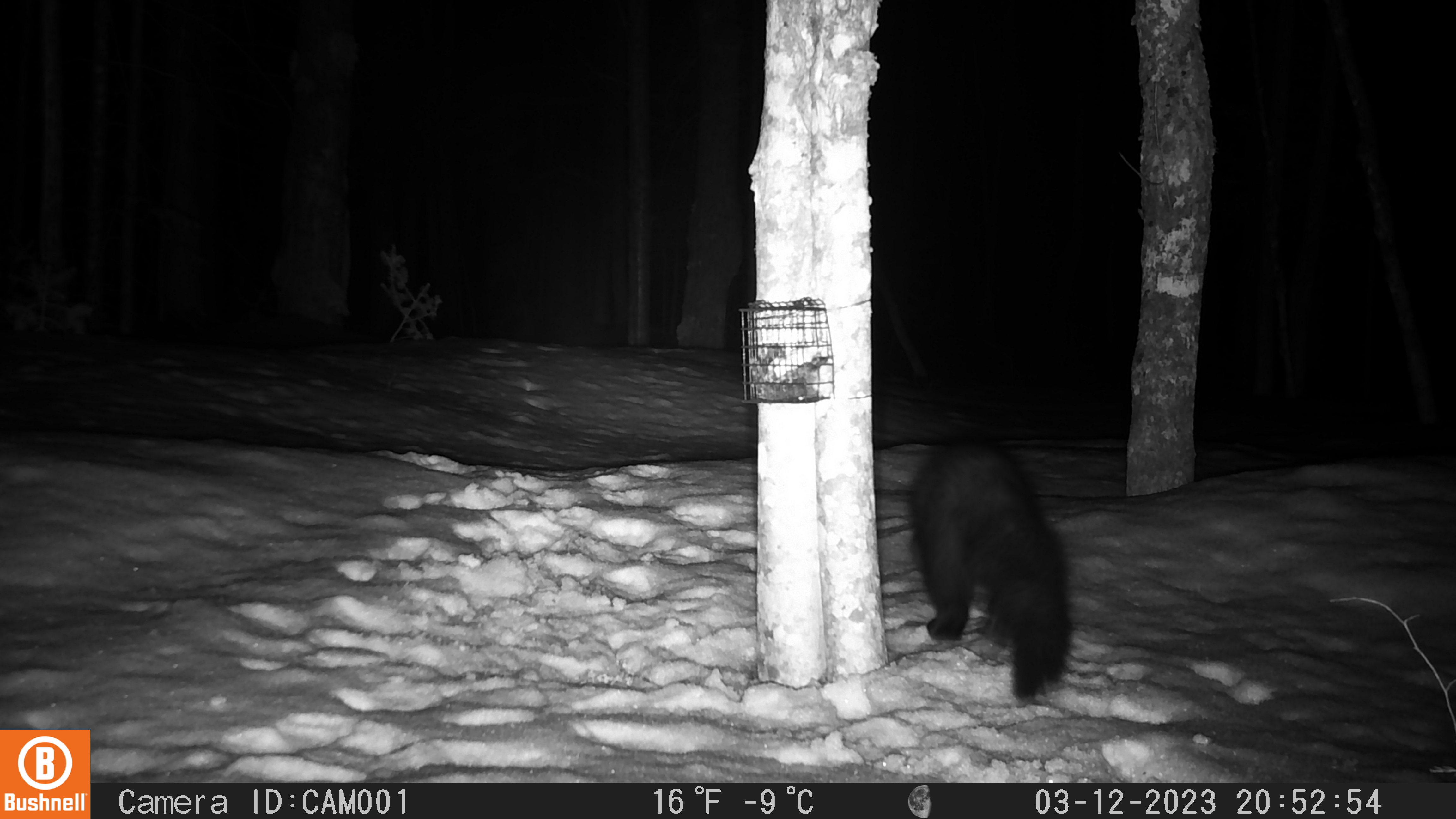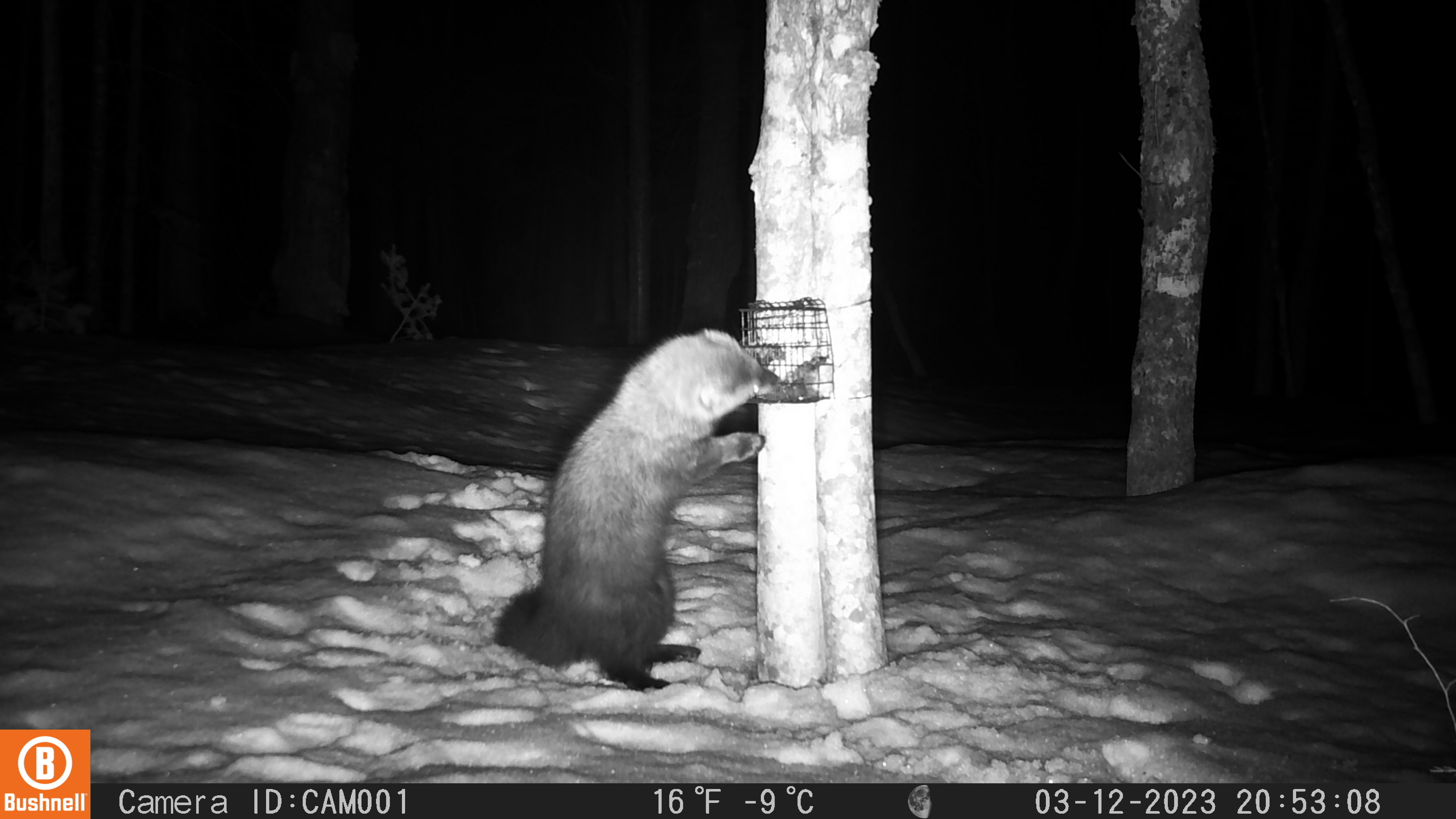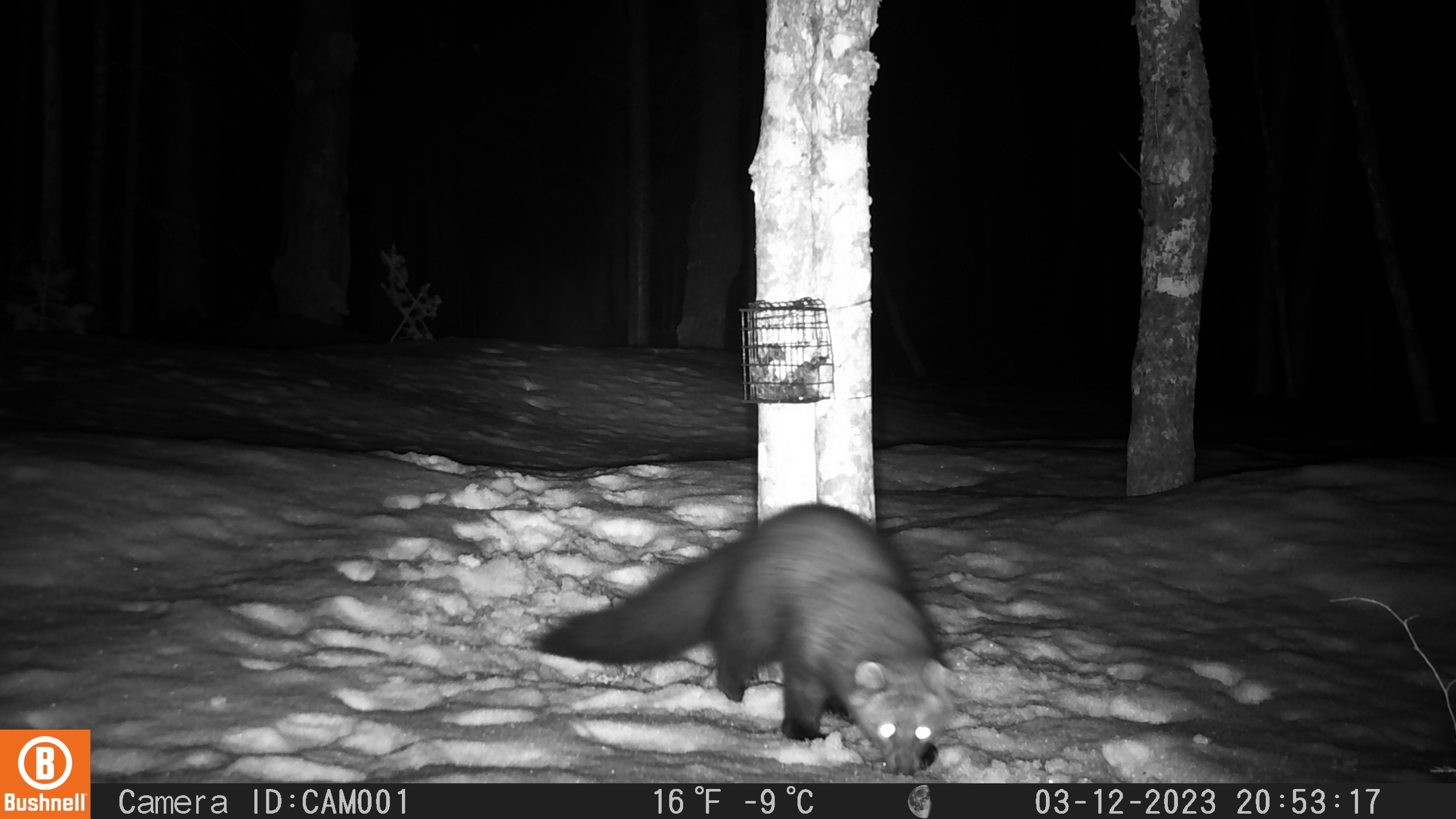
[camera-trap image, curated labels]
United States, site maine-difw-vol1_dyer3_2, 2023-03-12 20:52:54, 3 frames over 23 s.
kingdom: Animalia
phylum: Chordata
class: Mammalia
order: Carnivora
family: Mustelidae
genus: Pekania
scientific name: Pekania pennanti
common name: fisher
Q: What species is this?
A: Fisher (Pekania pennanti).